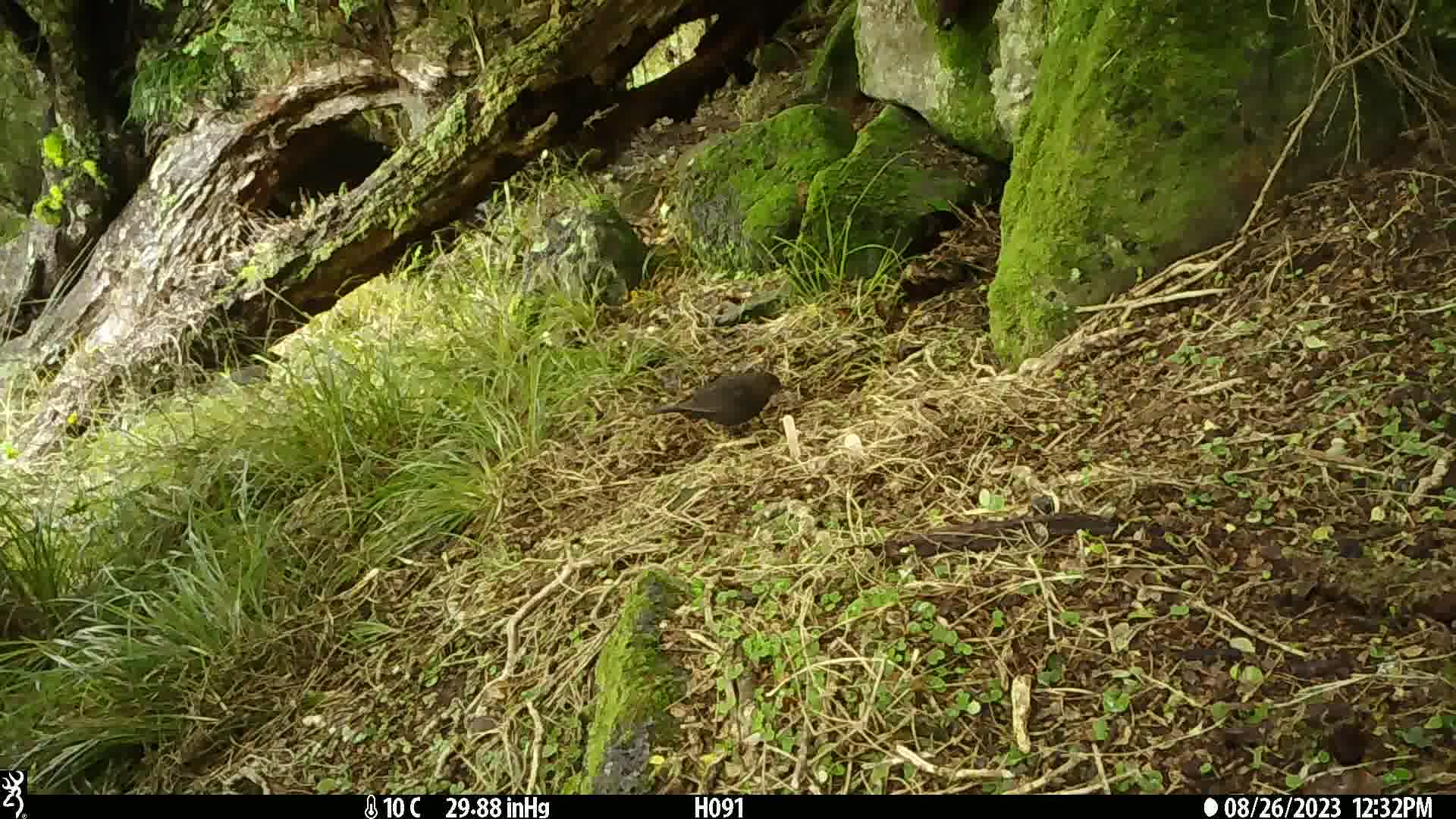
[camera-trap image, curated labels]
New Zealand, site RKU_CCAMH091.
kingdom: Animalia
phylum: Chordata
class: Aves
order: Passeriformes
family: Turdidae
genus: Turdus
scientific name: Turdus merula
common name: eurasian blackbird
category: blackbird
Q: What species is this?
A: Blackbird (eurasian blackbird) (Turdus merula).